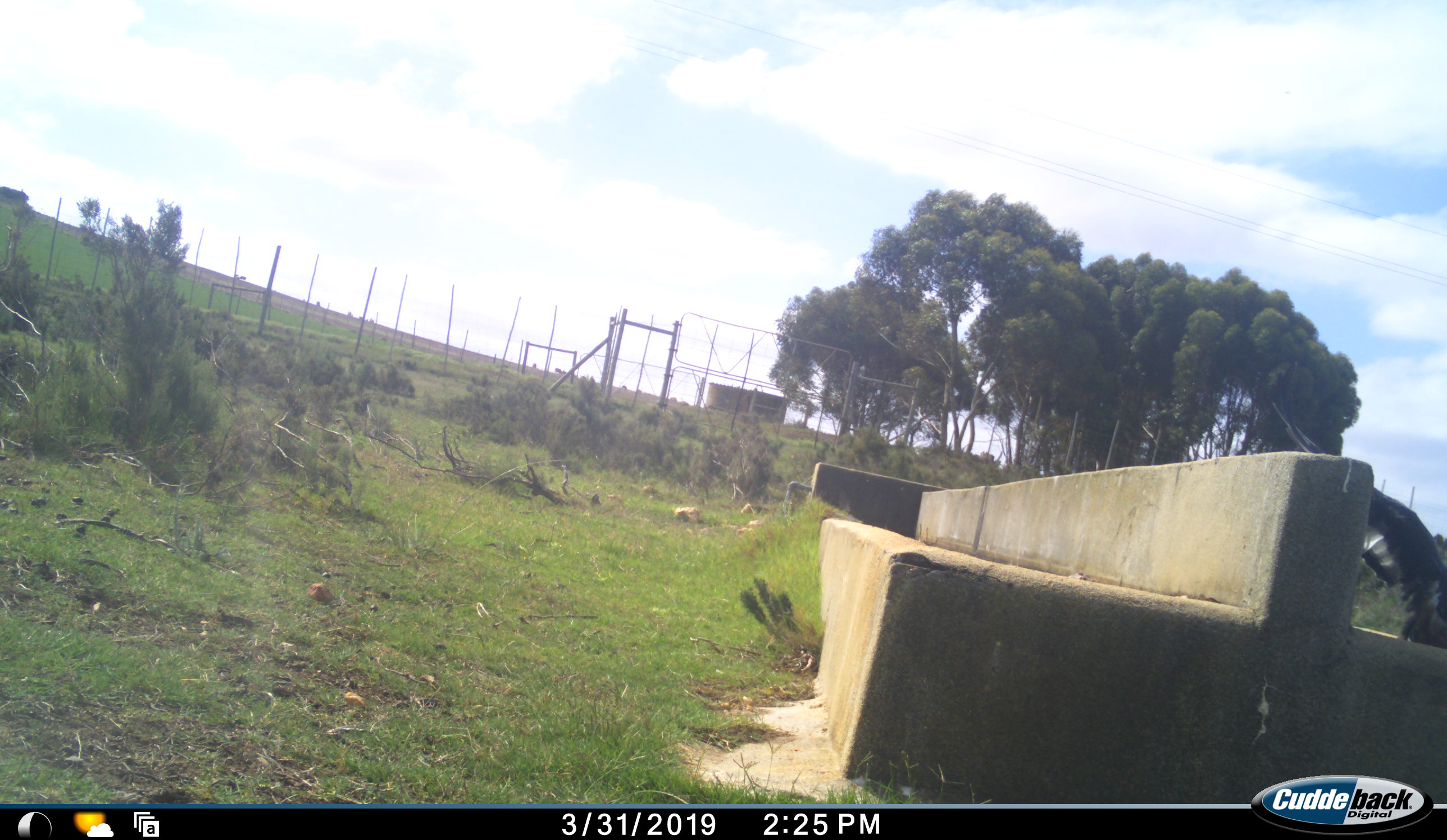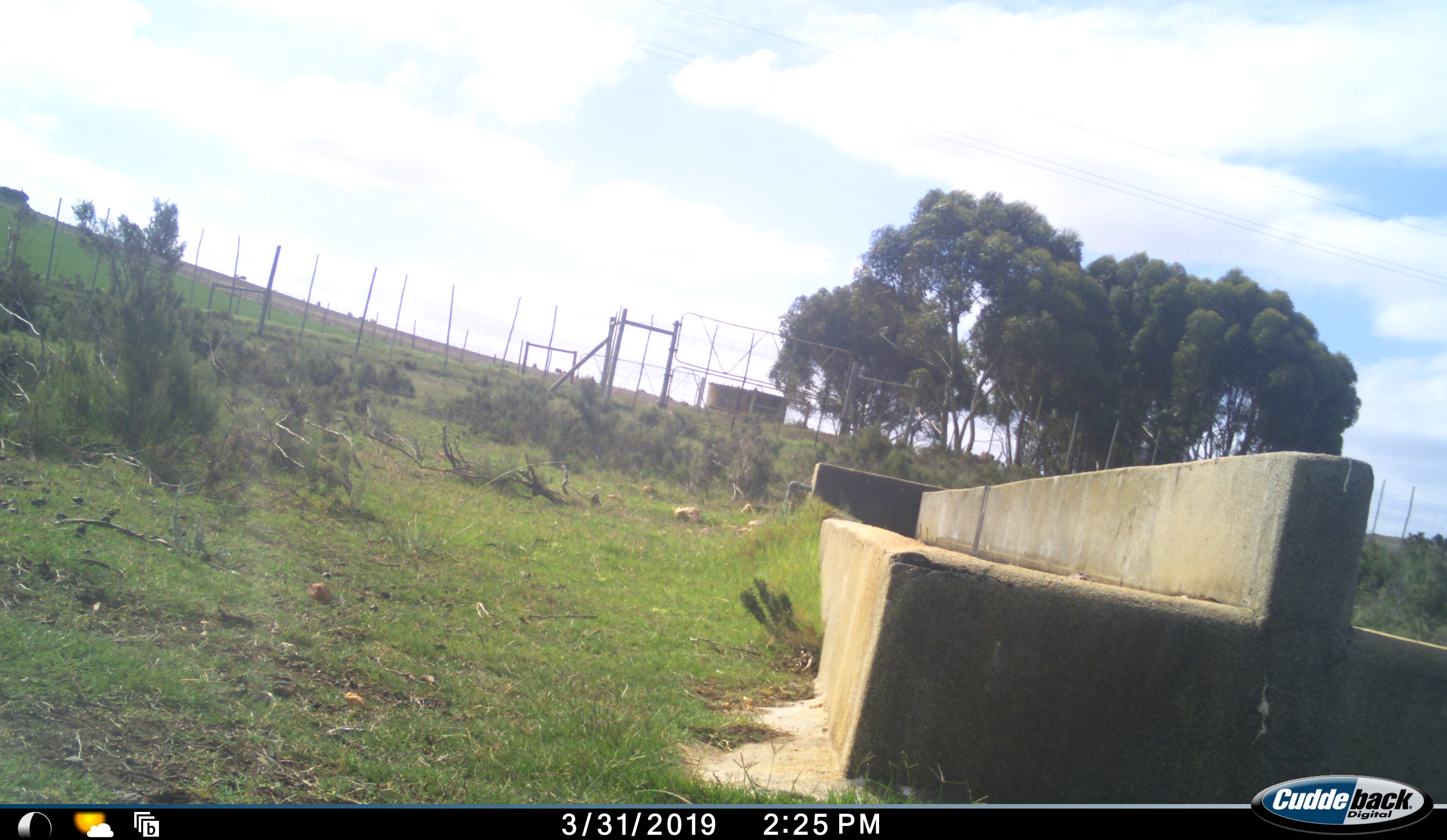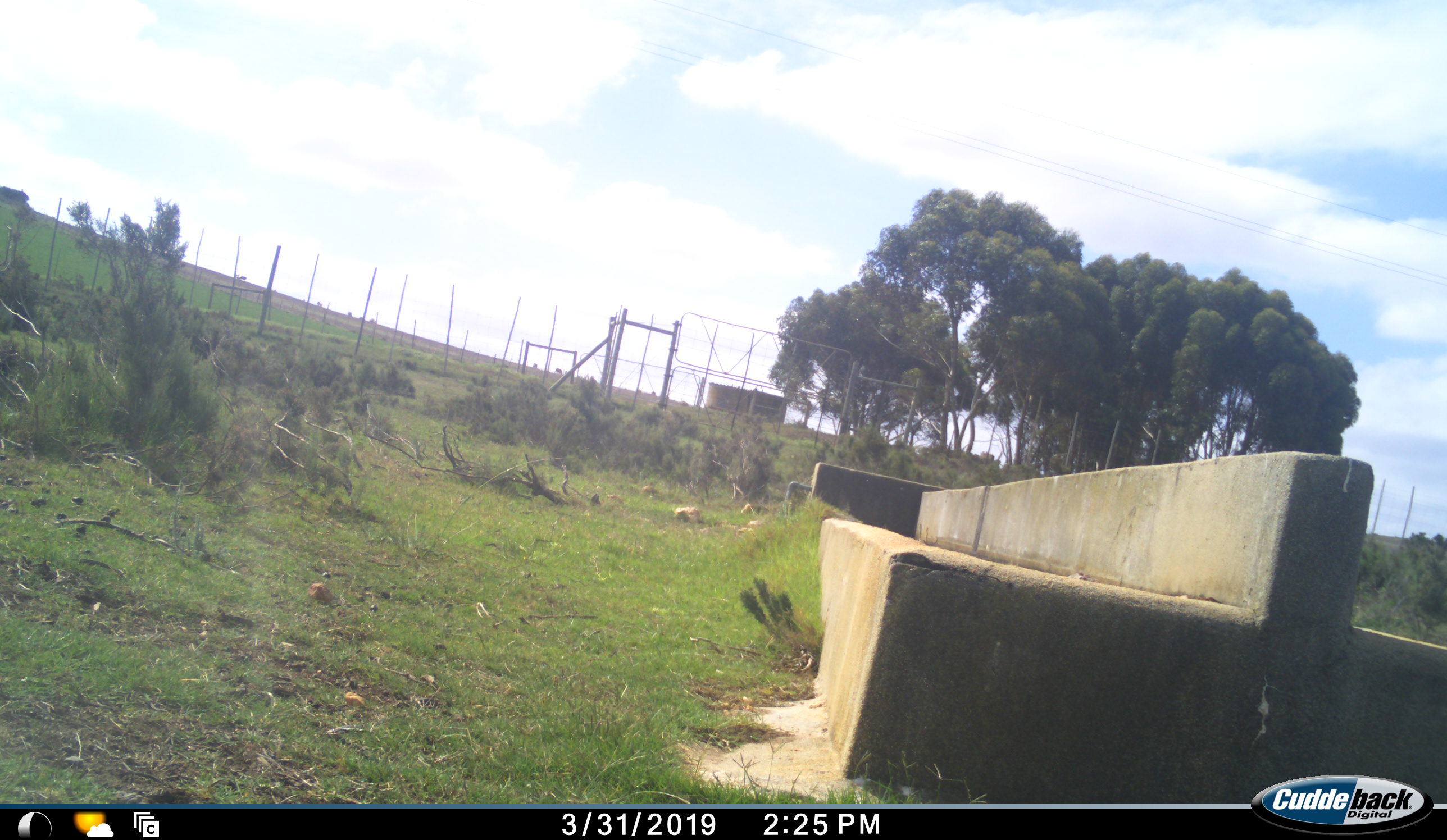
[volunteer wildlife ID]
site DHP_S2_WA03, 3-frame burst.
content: unidentified animal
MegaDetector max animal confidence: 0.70